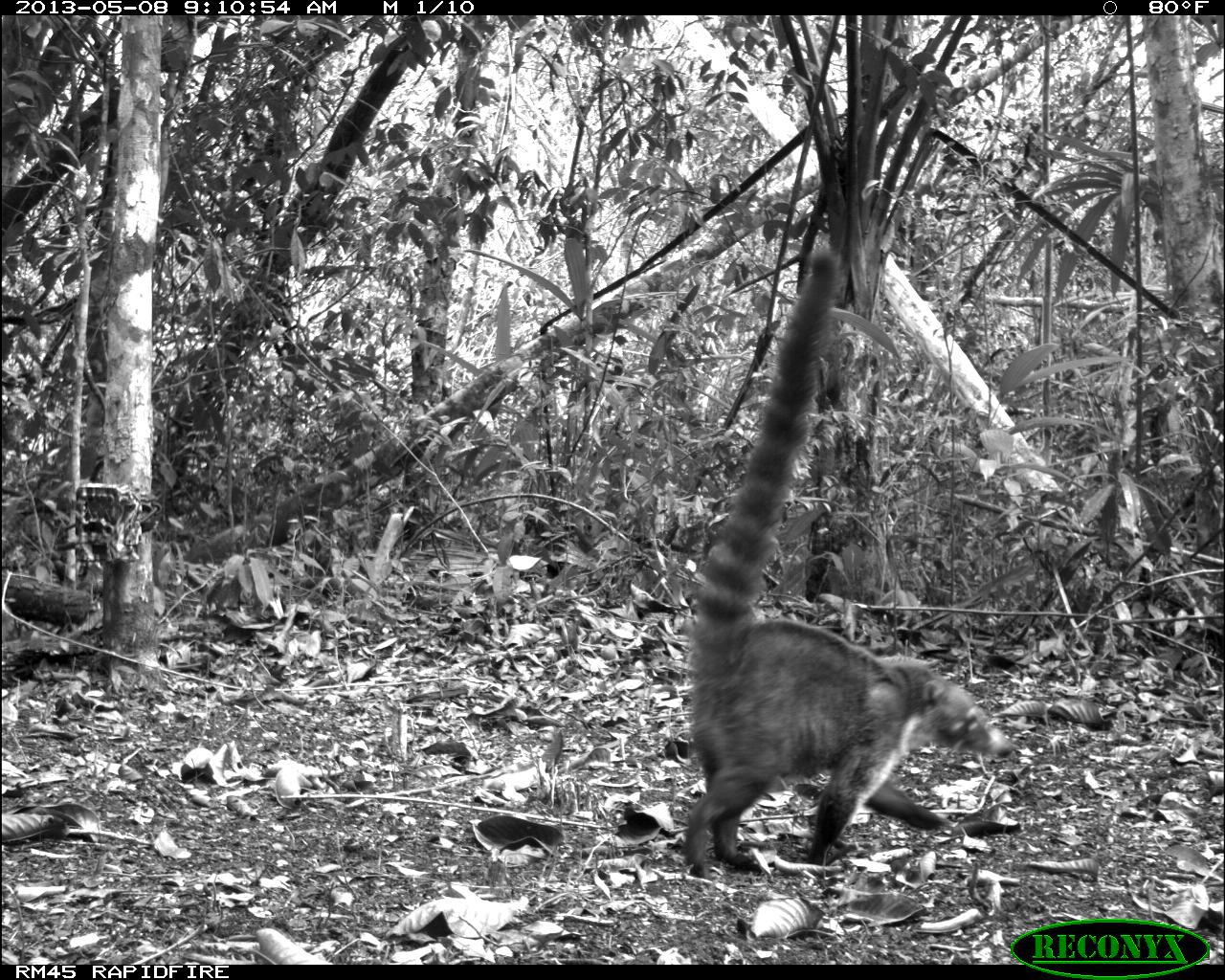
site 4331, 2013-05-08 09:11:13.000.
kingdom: Animalia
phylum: Chordata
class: Mammalia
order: Carnivora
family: Procyonidae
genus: Nasua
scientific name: Nasua narica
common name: white-nosed coati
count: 1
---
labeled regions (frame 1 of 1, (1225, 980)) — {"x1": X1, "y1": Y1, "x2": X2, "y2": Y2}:
nasua narica: {"x1": 677, "y1": 242, "x2": 1013, "y2": 880}